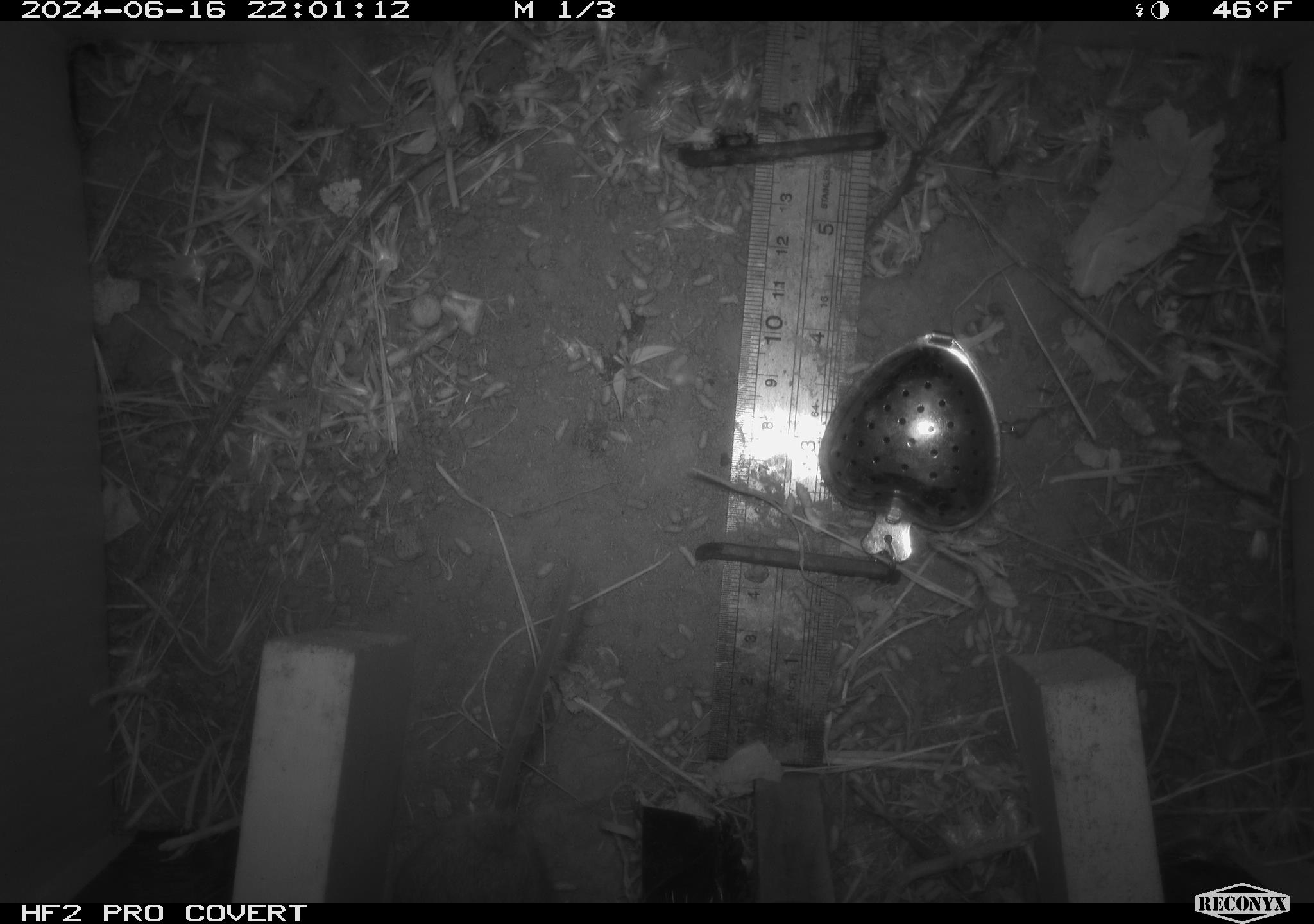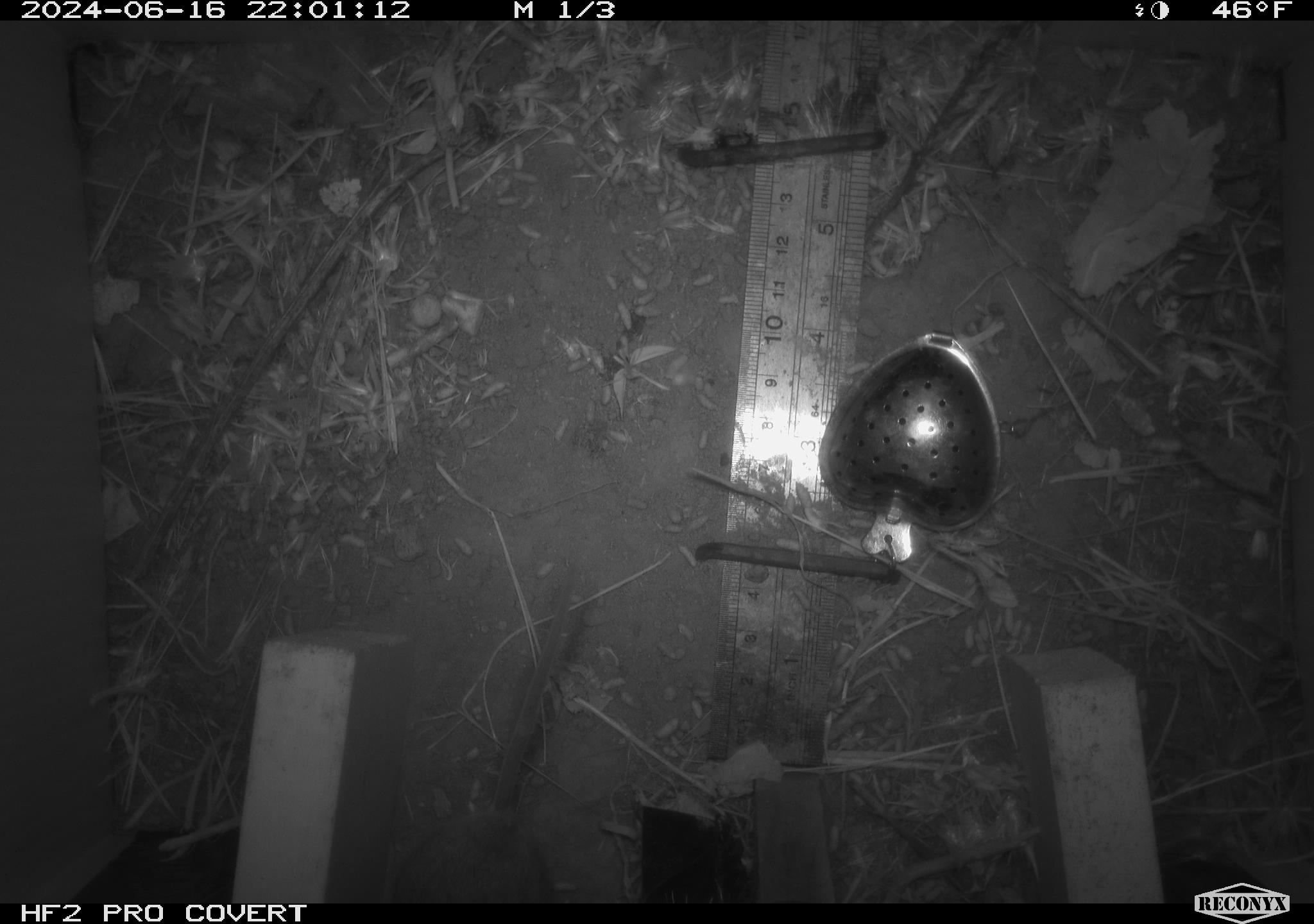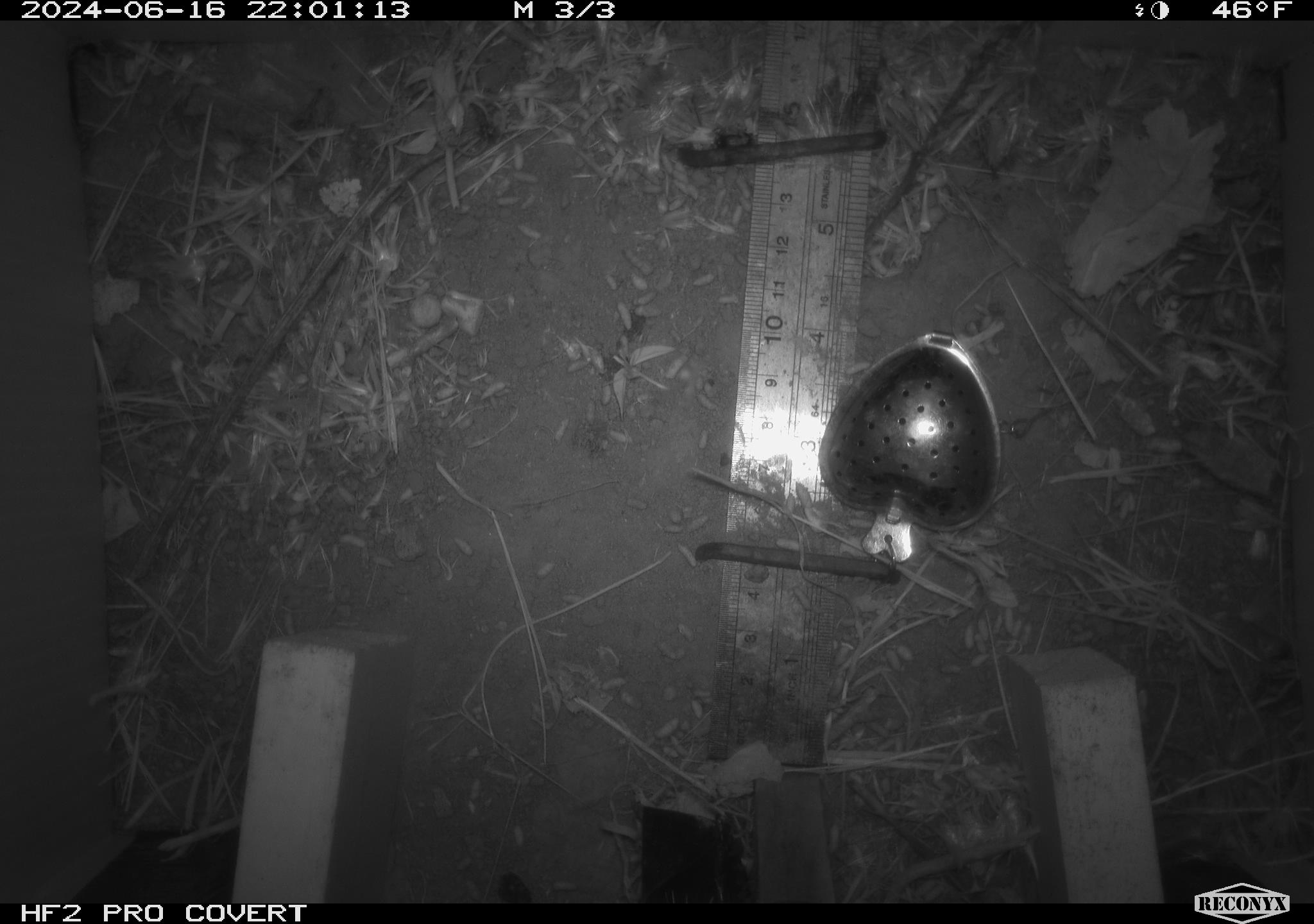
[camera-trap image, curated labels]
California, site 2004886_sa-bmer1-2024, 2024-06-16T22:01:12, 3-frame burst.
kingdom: Animalia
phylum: Chordata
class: Mammalia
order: Rodentia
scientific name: Rodentia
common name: mouse species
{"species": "mouse species (Rodentia)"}